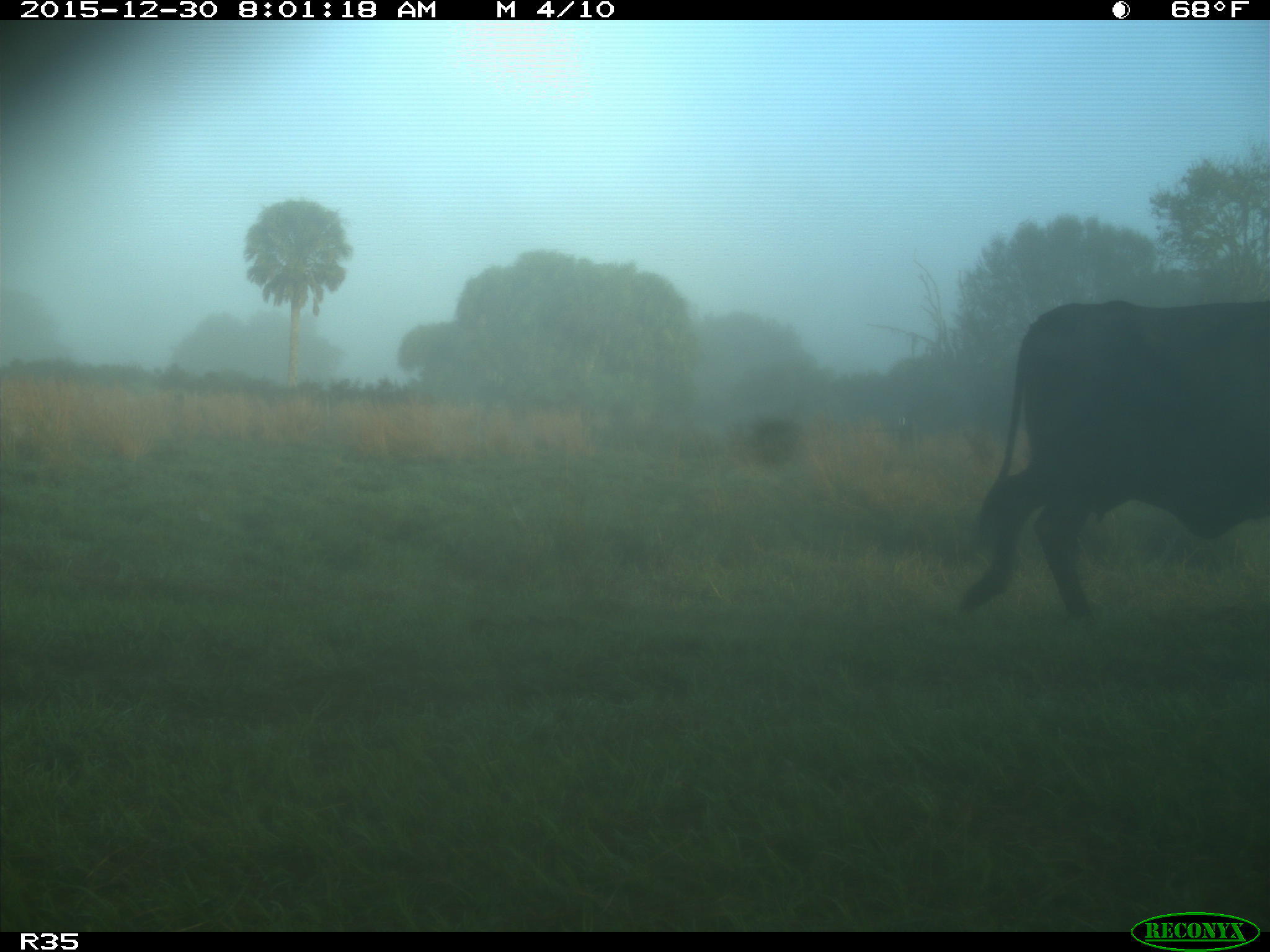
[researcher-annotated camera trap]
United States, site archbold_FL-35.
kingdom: Animalia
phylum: Chordata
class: Mammalia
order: Artiodactyla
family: Bovidae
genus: Bos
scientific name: Bos taurus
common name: domestic cow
Bos taurus (domestic cow).